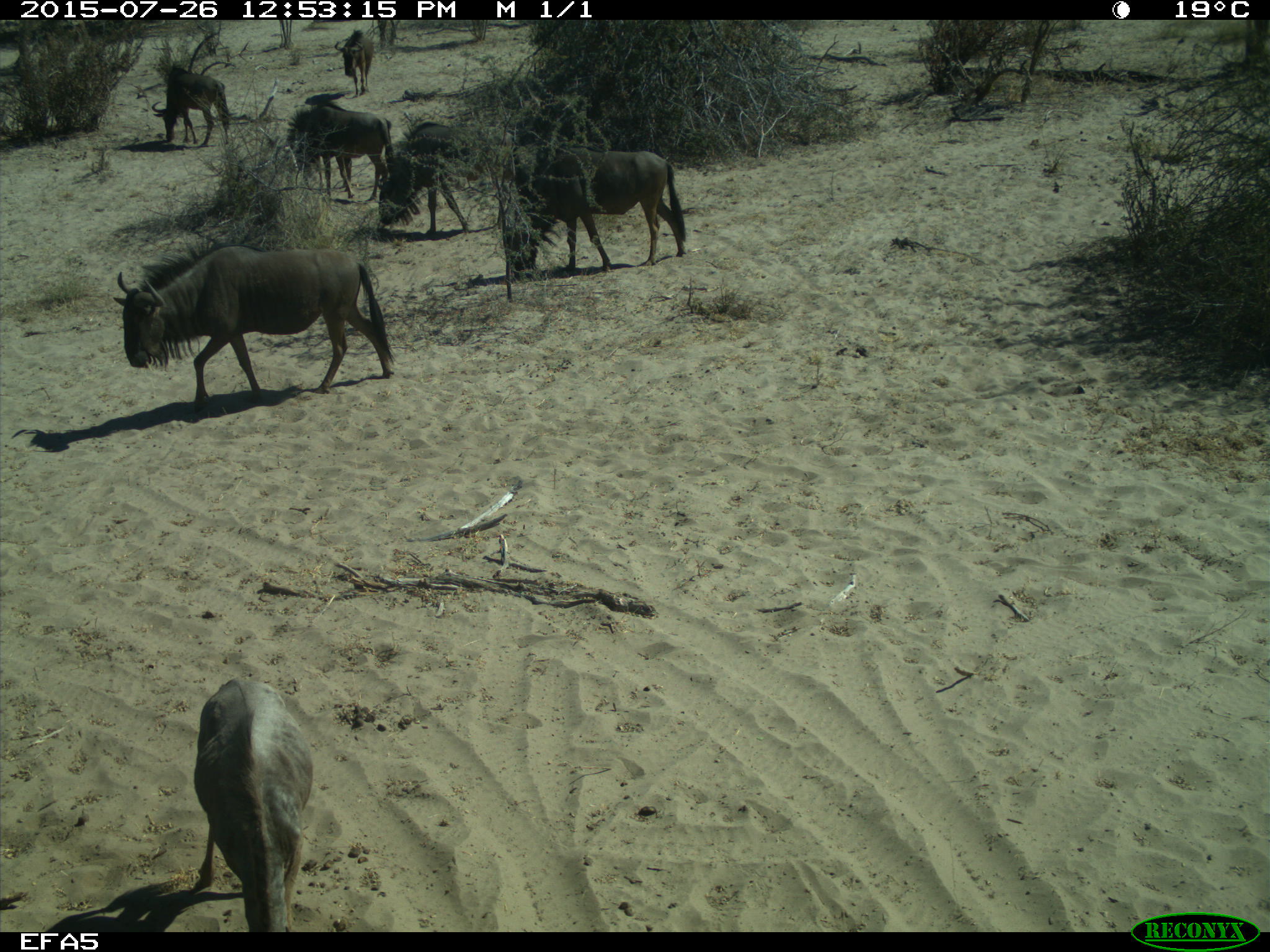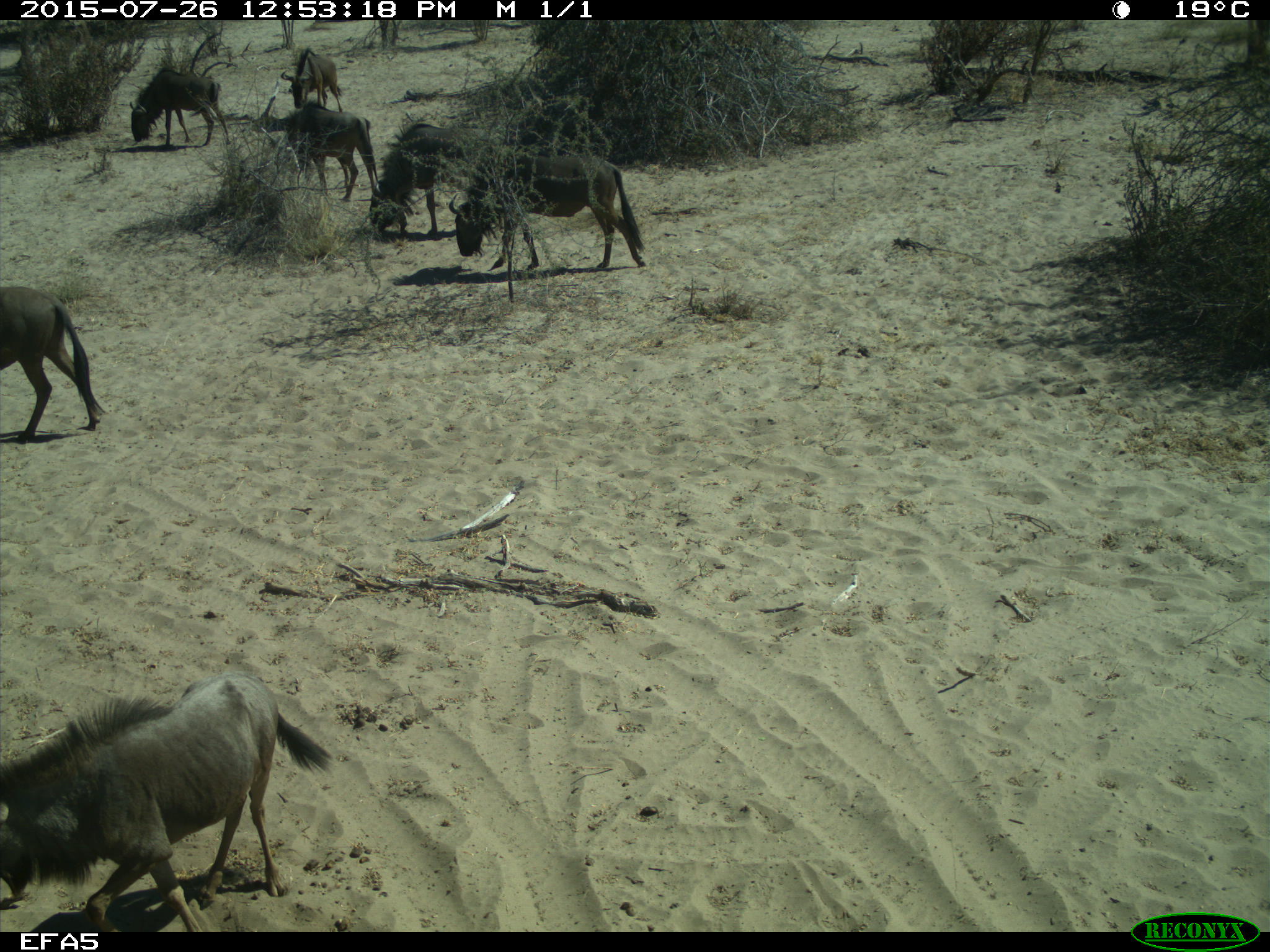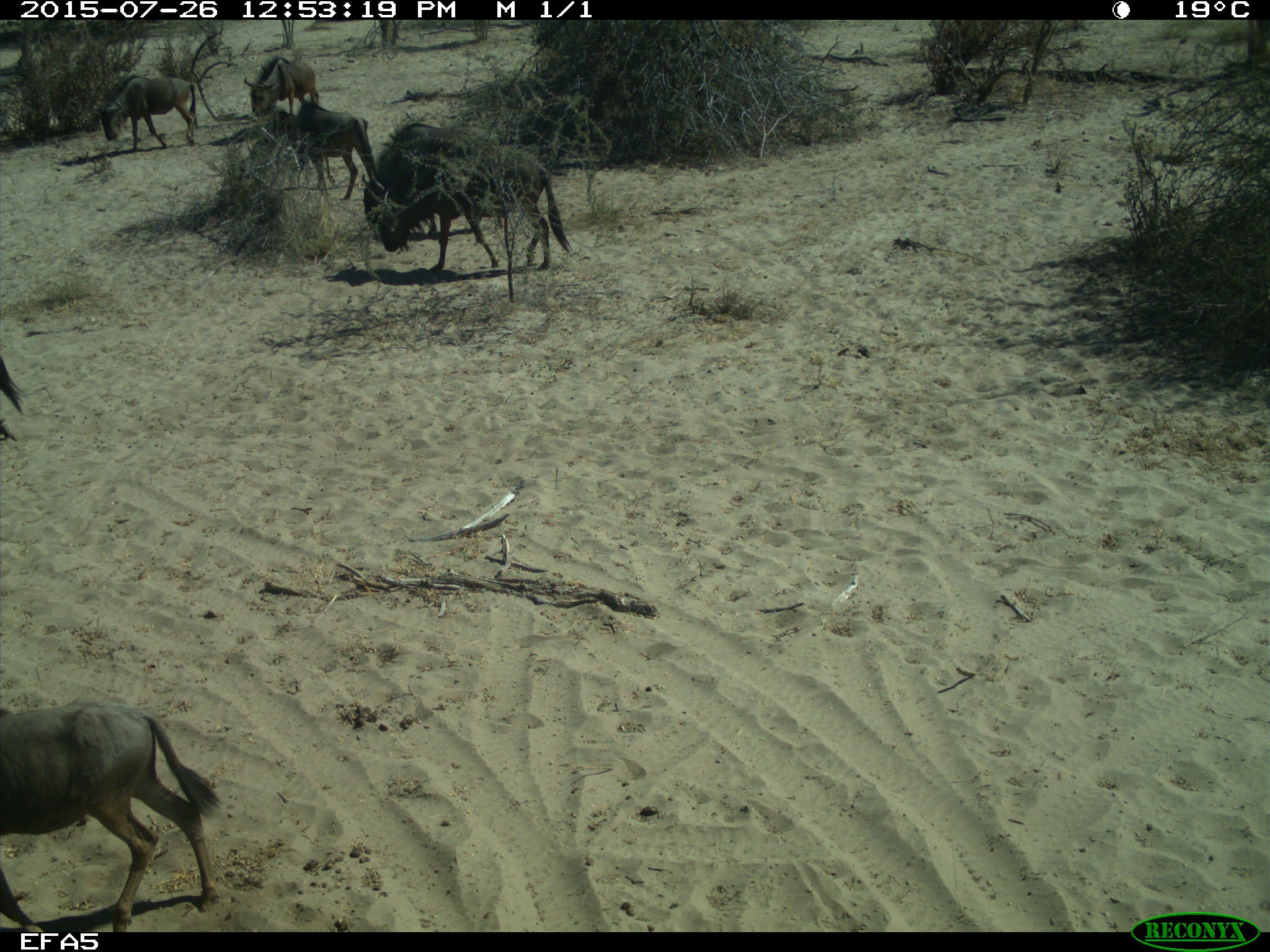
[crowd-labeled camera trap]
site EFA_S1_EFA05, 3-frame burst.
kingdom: Animalia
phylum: Chordata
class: Mammalia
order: Artiodactyla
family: Bovidae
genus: Connochaetes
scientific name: Connochaetes taurinus taurinus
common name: blue wildebeest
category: wildebeestblue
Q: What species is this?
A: Wildebeestblue (blue wildebeest) (Connochaetes taurinus taurinus).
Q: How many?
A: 7.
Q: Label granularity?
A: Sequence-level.